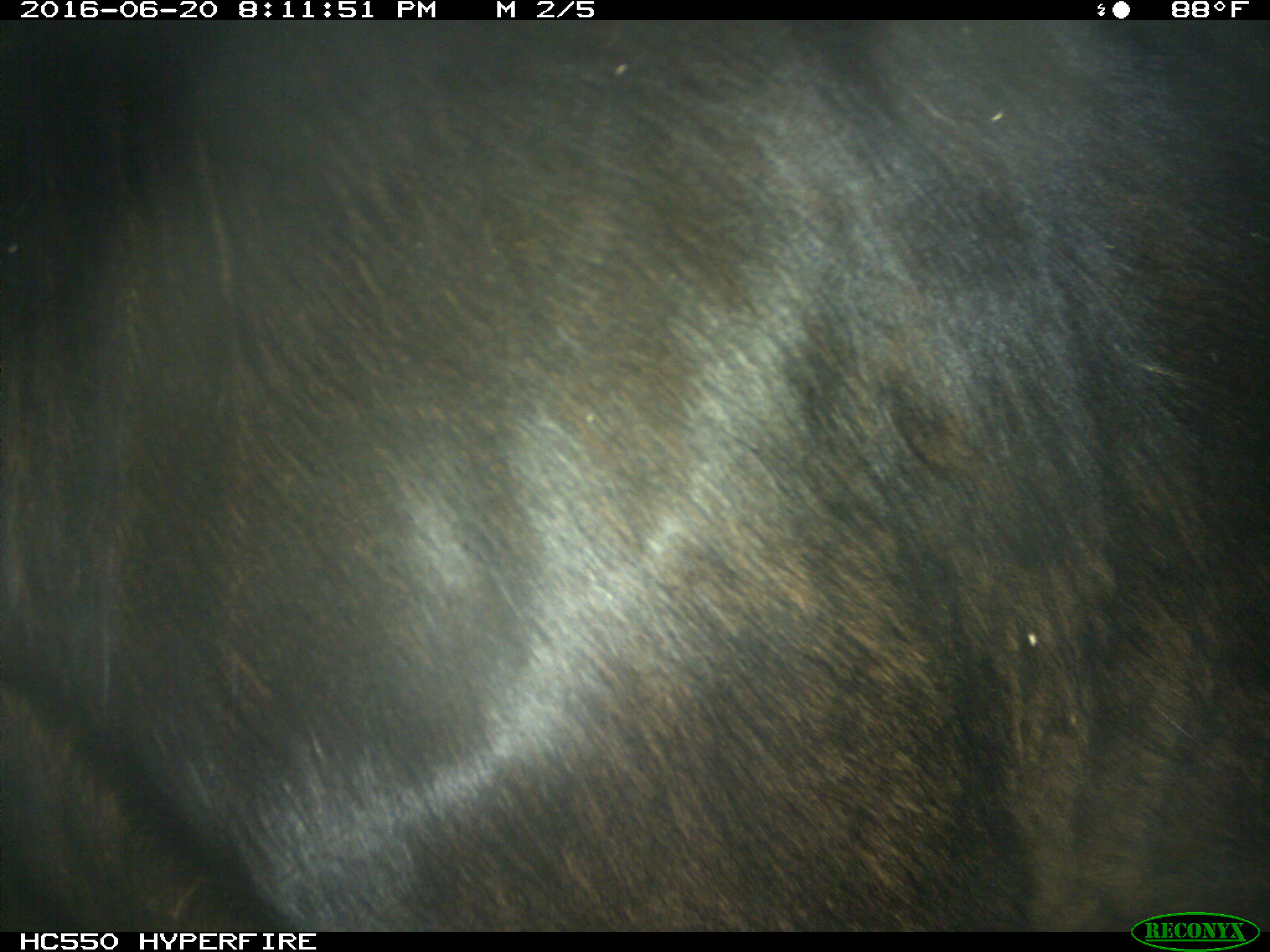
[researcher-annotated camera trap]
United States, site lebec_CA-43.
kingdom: Animalia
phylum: Chordata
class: Mammalia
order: Artiodactyla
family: Bovidae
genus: Bos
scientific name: Bos taurus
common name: domestic cow